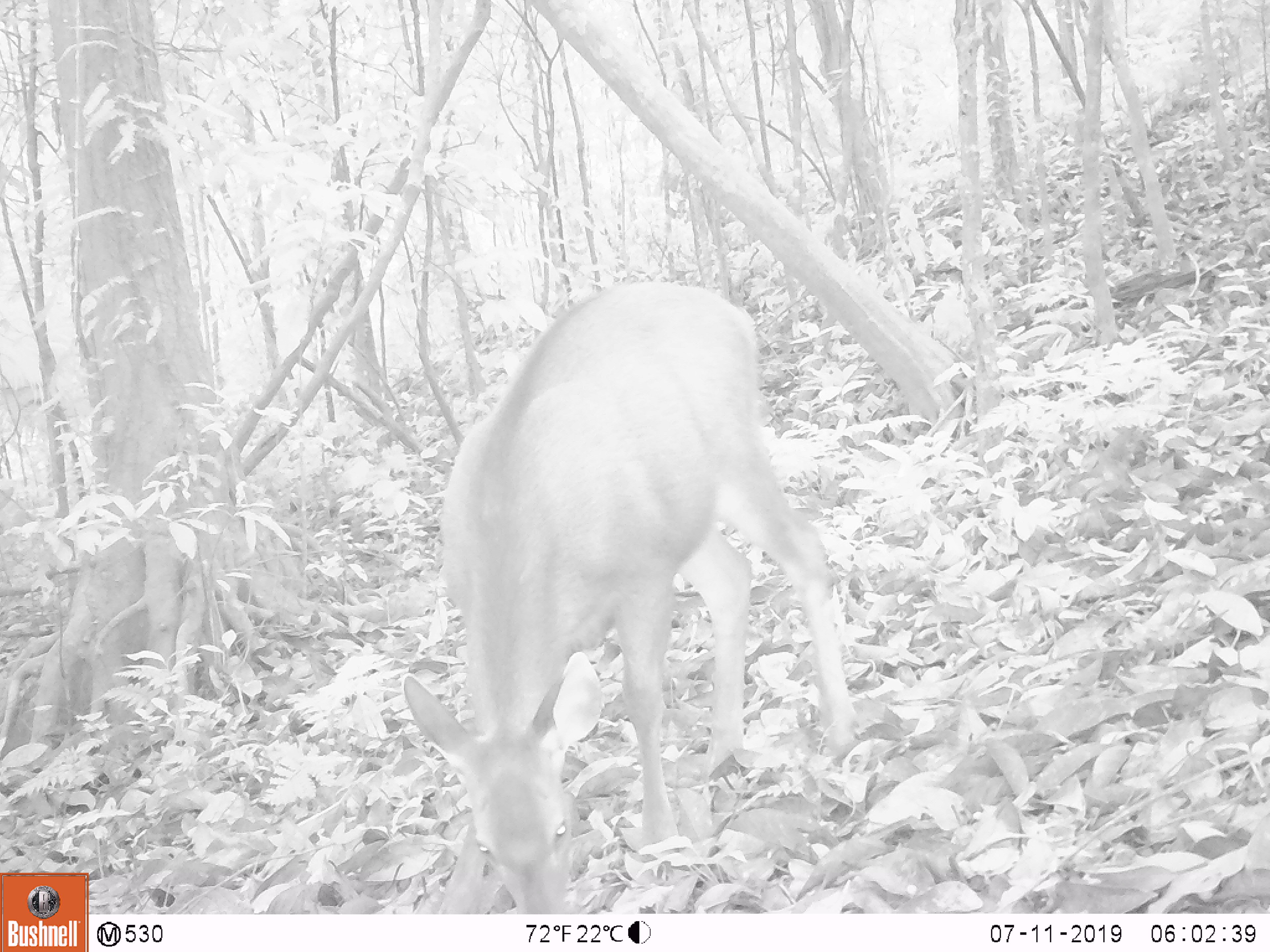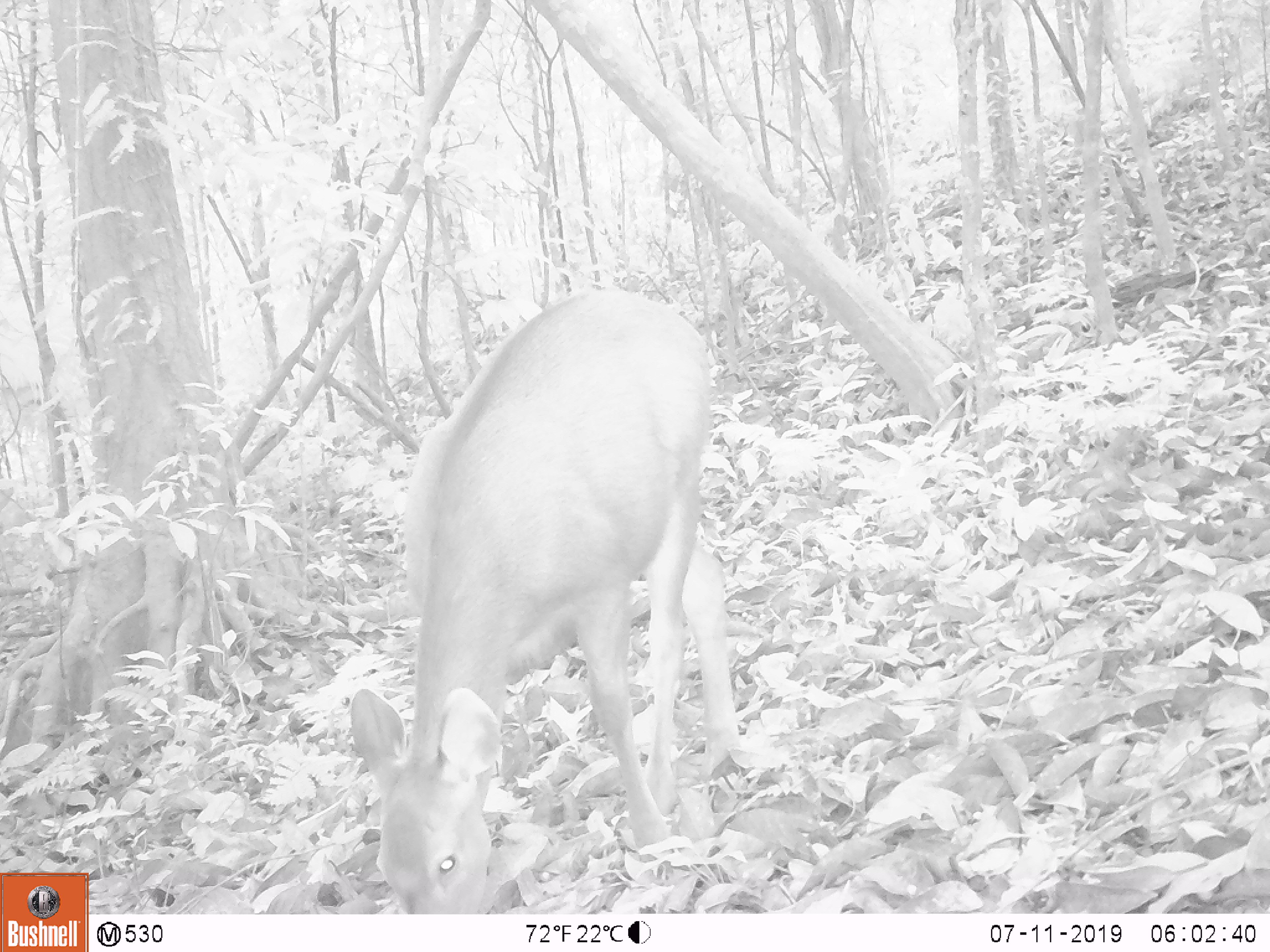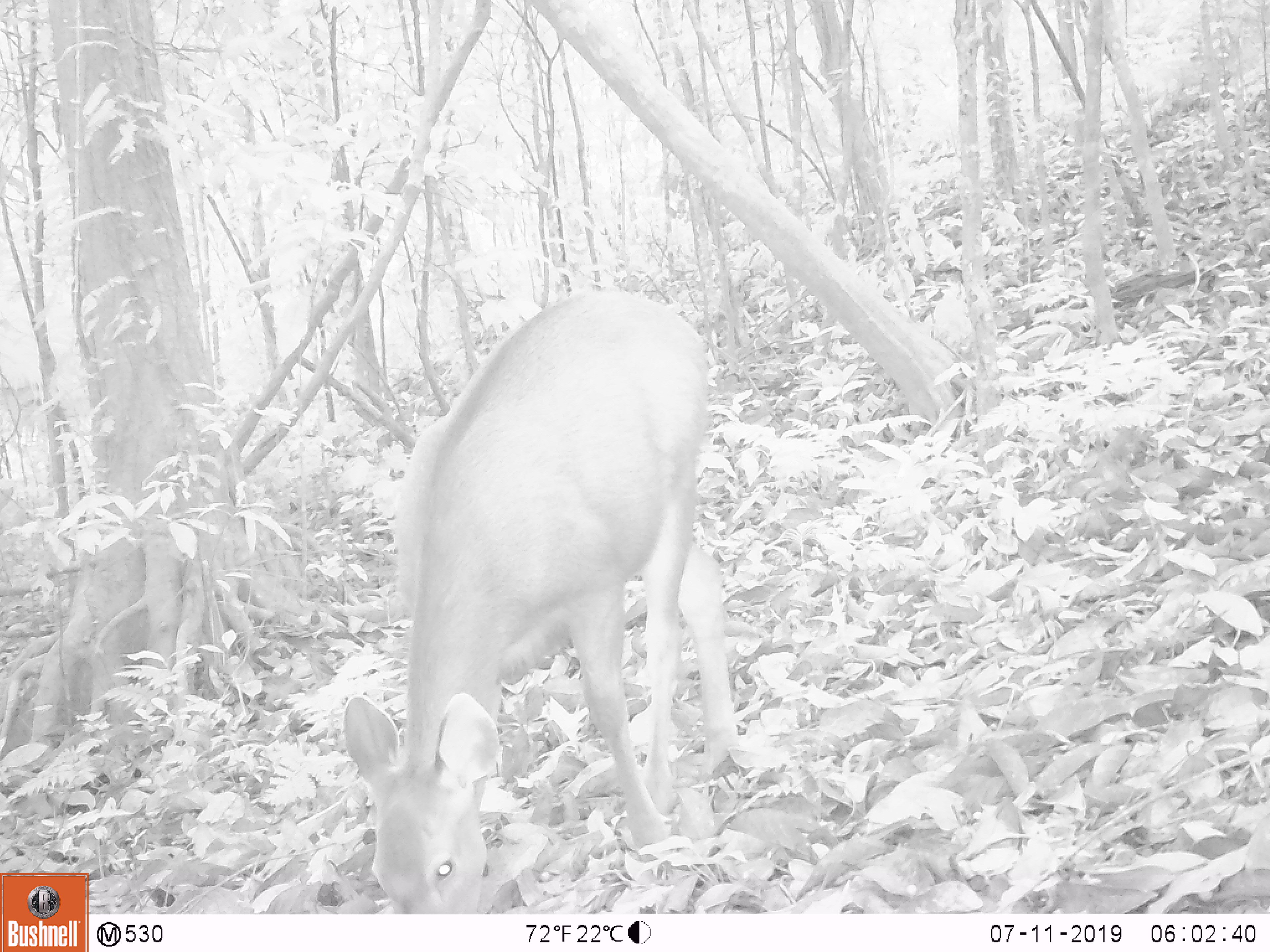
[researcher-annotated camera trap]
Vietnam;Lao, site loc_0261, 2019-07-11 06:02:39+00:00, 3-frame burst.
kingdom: Animalia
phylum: Chordata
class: Mammalia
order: Artiodactyla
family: Cervidae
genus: Rusa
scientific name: Rusa unicolor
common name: sambar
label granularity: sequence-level